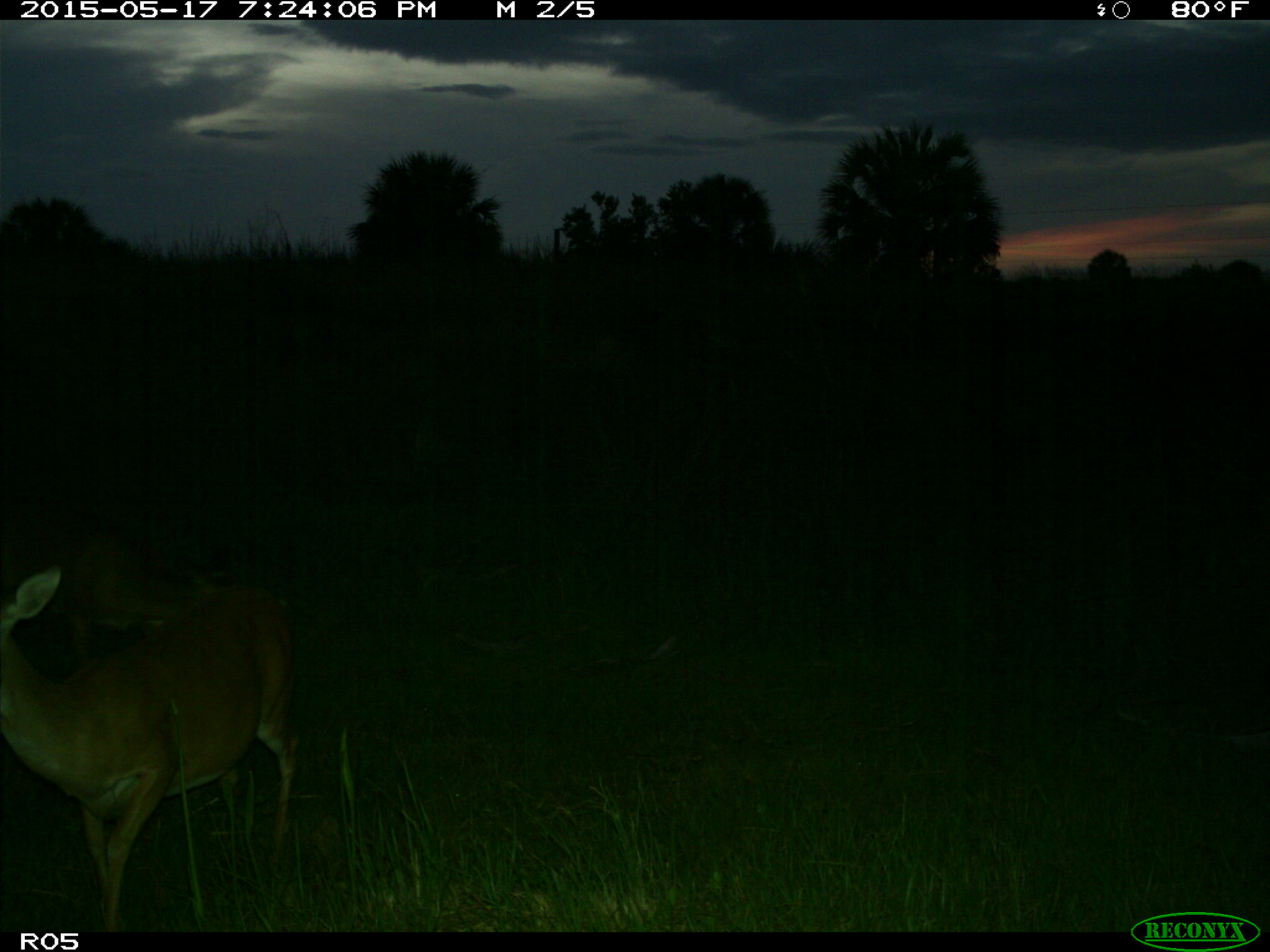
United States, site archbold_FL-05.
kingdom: Animalia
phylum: Chordata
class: Mammalia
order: Artiodactyla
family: Cervidae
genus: Odocoileus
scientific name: Odocoileus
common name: deer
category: unidentified deer